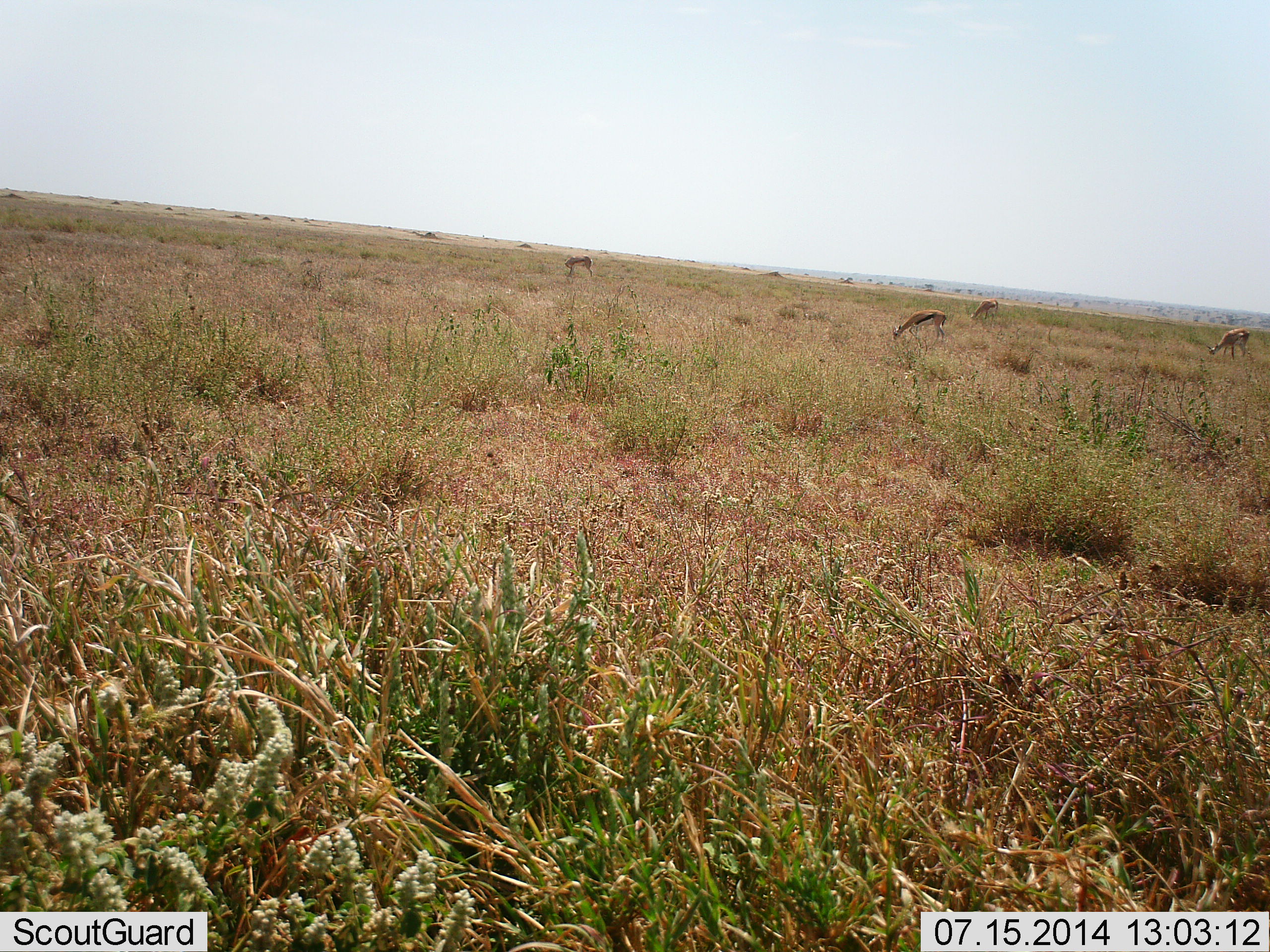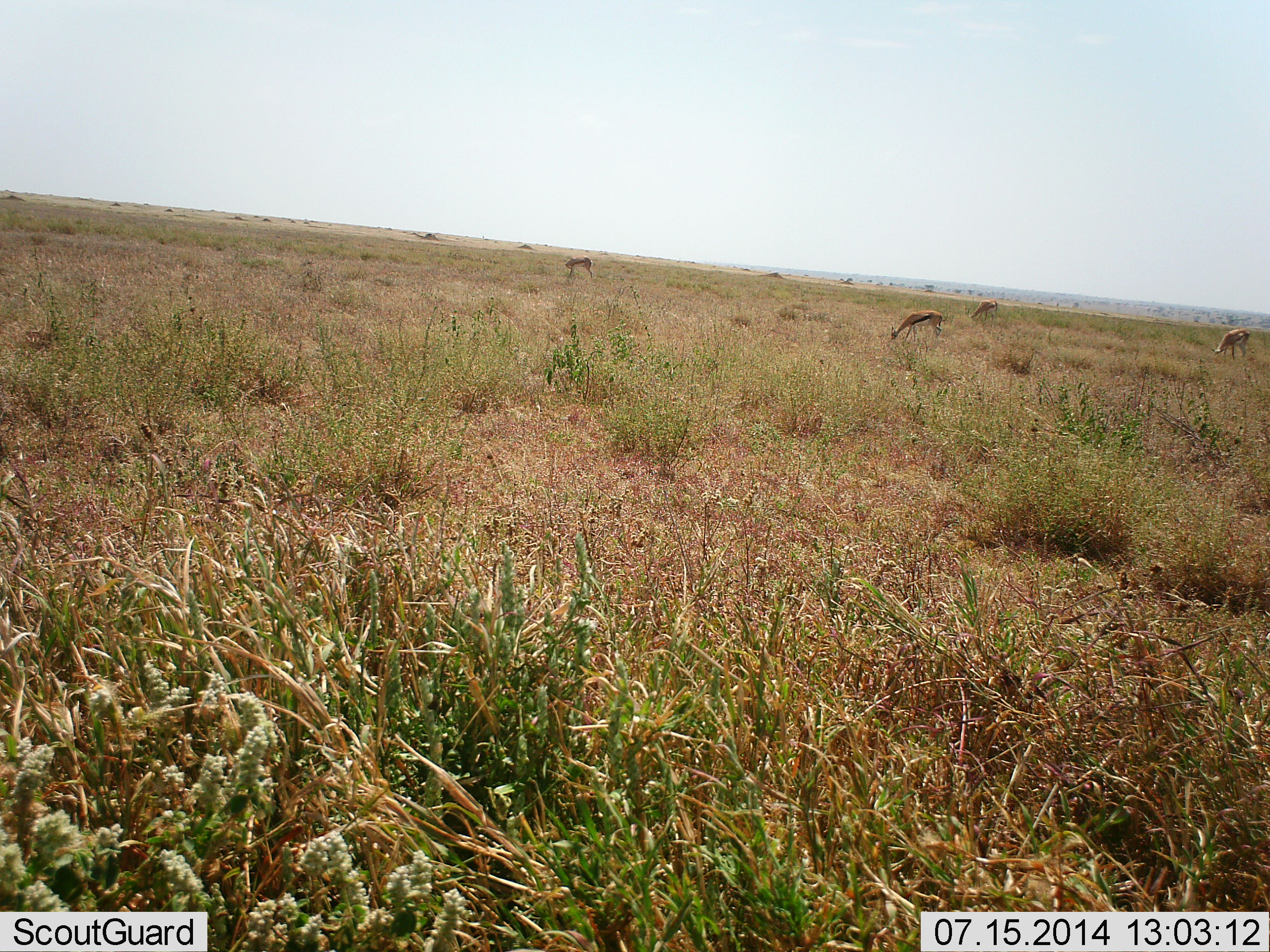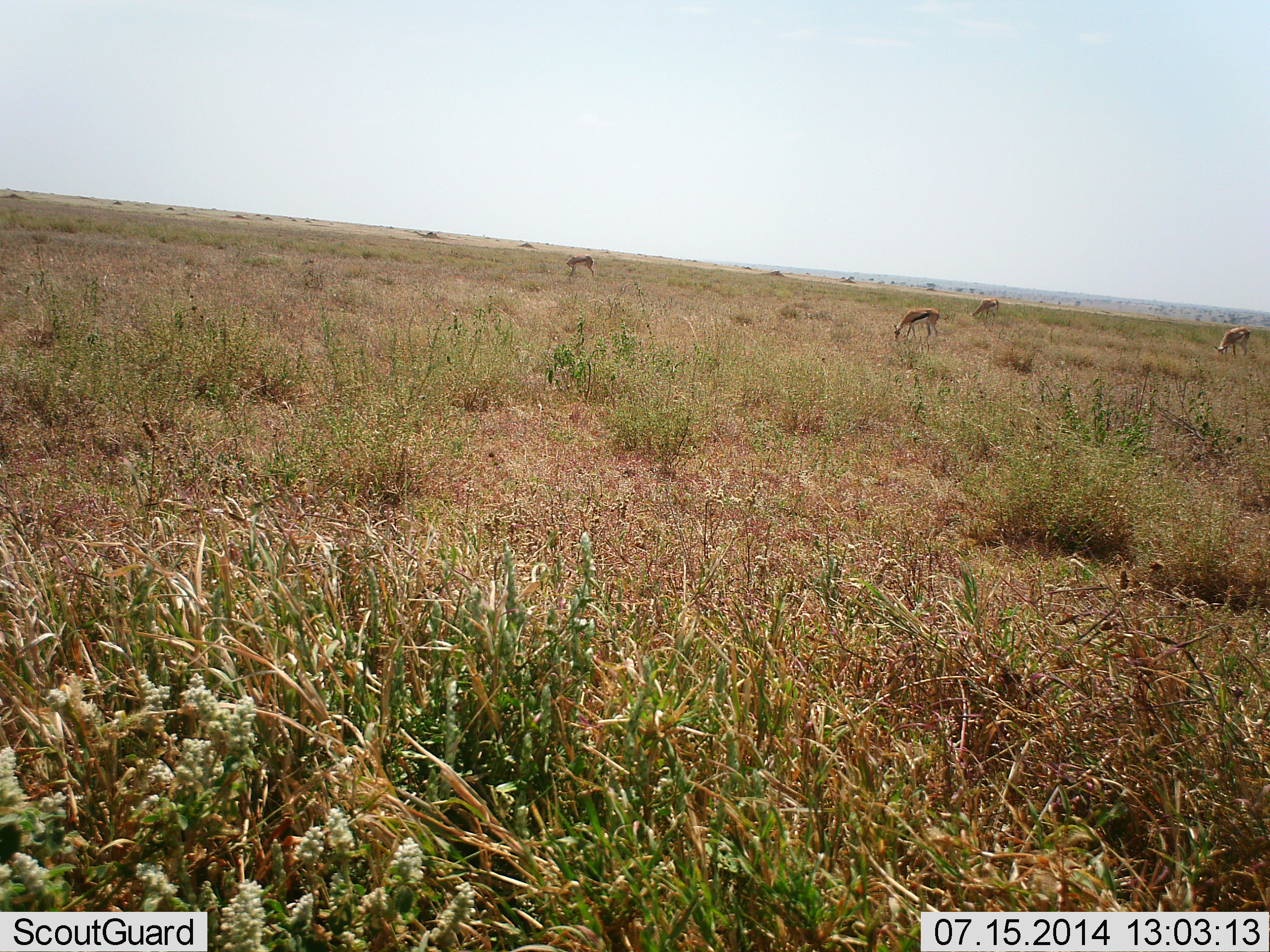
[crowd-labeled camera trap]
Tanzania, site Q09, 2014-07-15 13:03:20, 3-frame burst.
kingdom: Animalia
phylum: Chordata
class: Mammalia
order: Artiodactyla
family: Bovidae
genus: Eudorcas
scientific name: Eudorcas thomsonii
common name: thomson's gazelle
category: gazellethomsons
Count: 4.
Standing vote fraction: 10%.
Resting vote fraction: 0%.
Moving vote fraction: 0%.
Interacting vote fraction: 0%.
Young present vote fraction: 0%.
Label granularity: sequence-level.